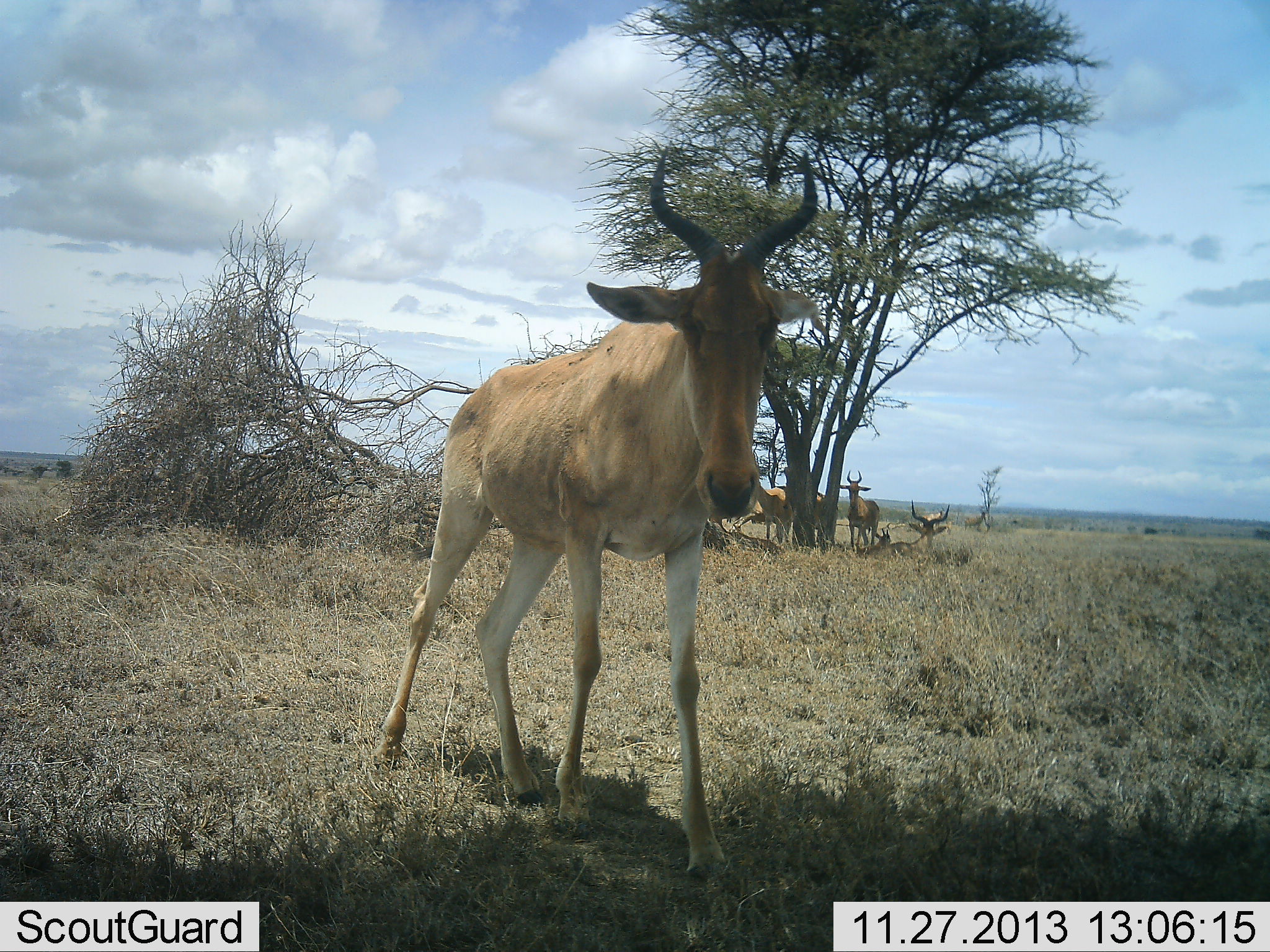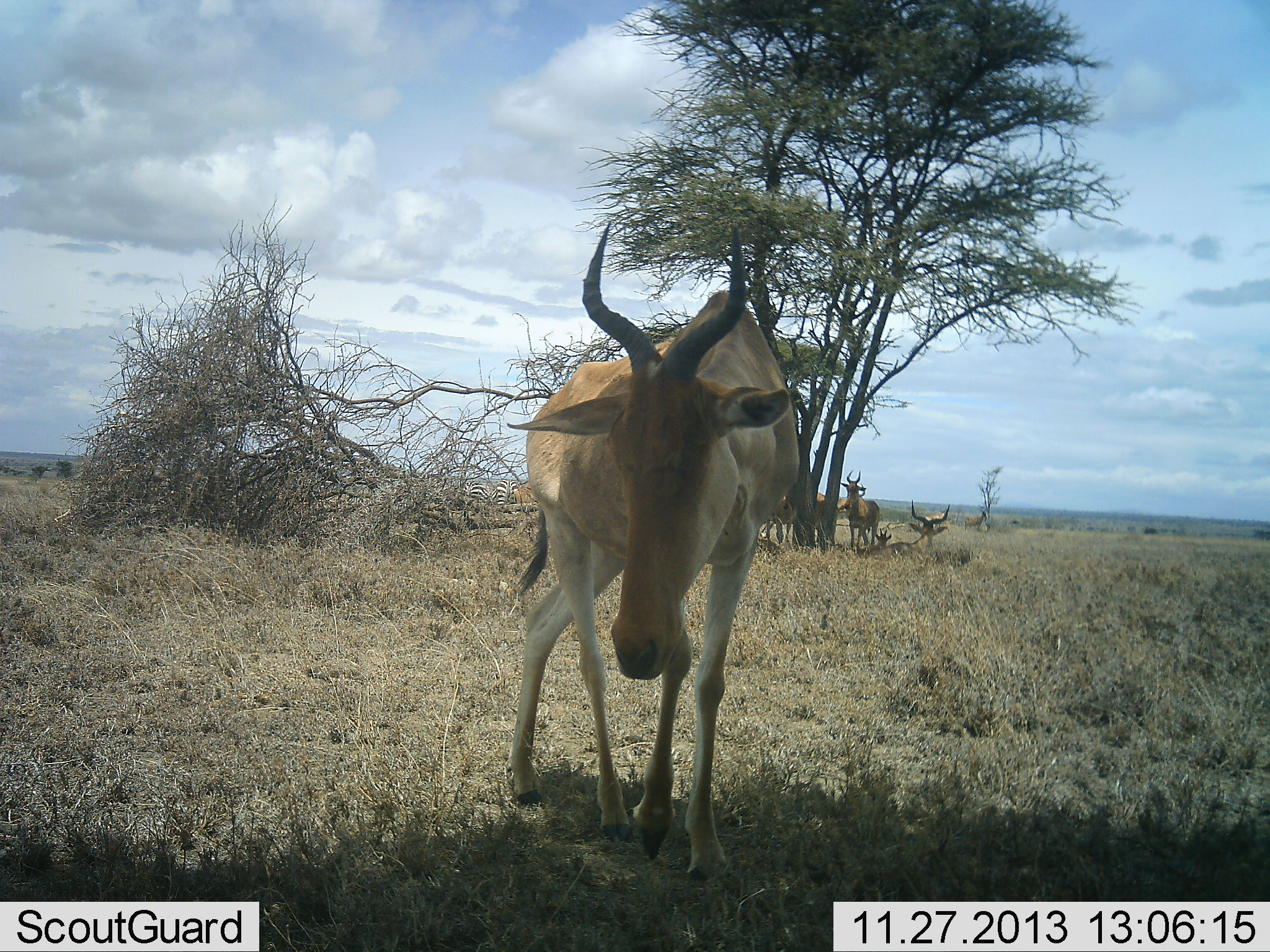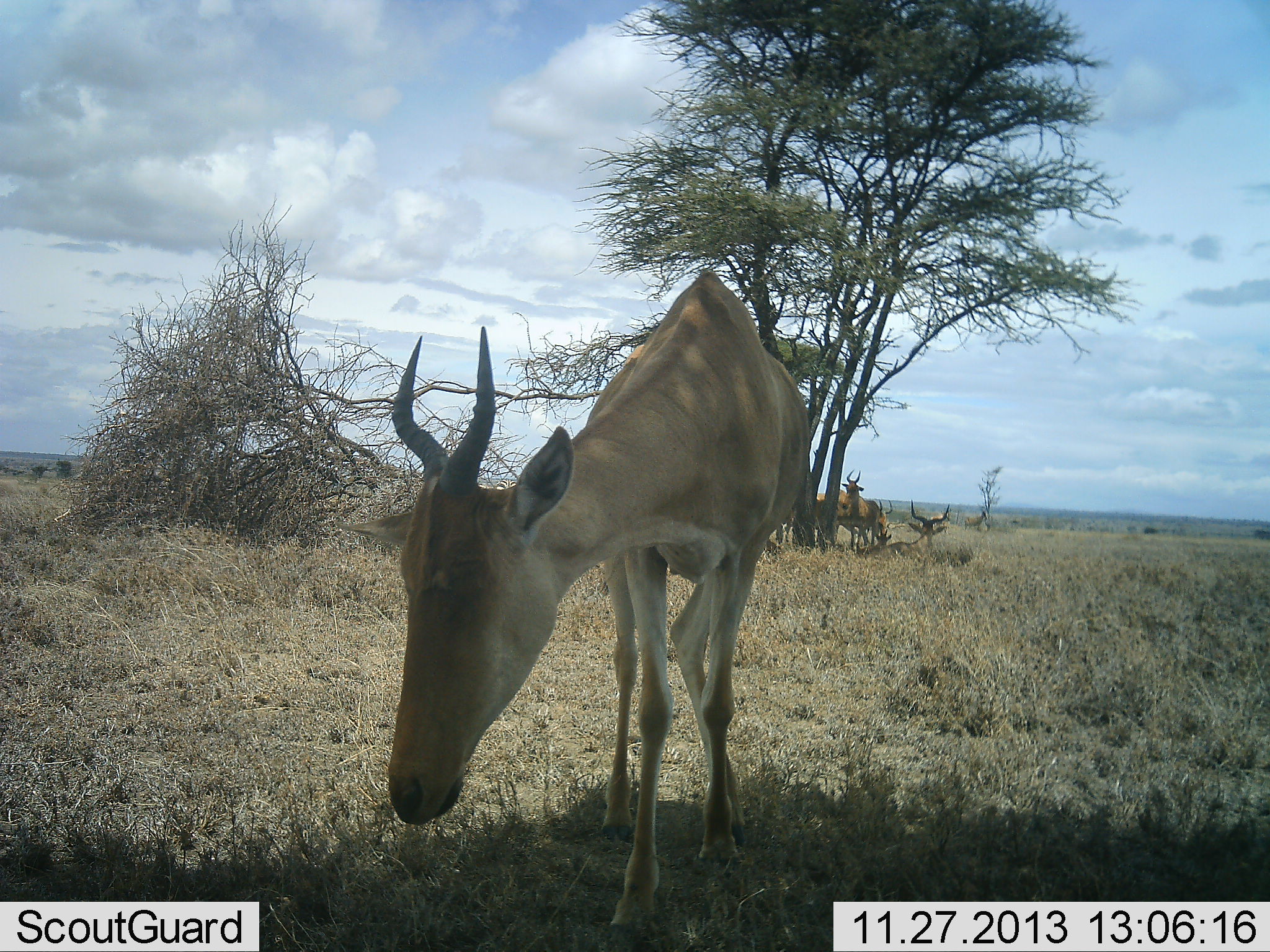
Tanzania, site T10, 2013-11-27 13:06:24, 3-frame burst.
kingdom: Animalia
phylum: Chordata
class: Mammalia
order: Artiodactyla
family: Bovidae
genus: Alcelaphus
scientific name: Alcelaphus buselaphus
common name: hartebeest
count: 5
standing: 92%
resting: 77%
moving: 77%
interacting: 0%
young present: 8%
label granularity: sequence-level